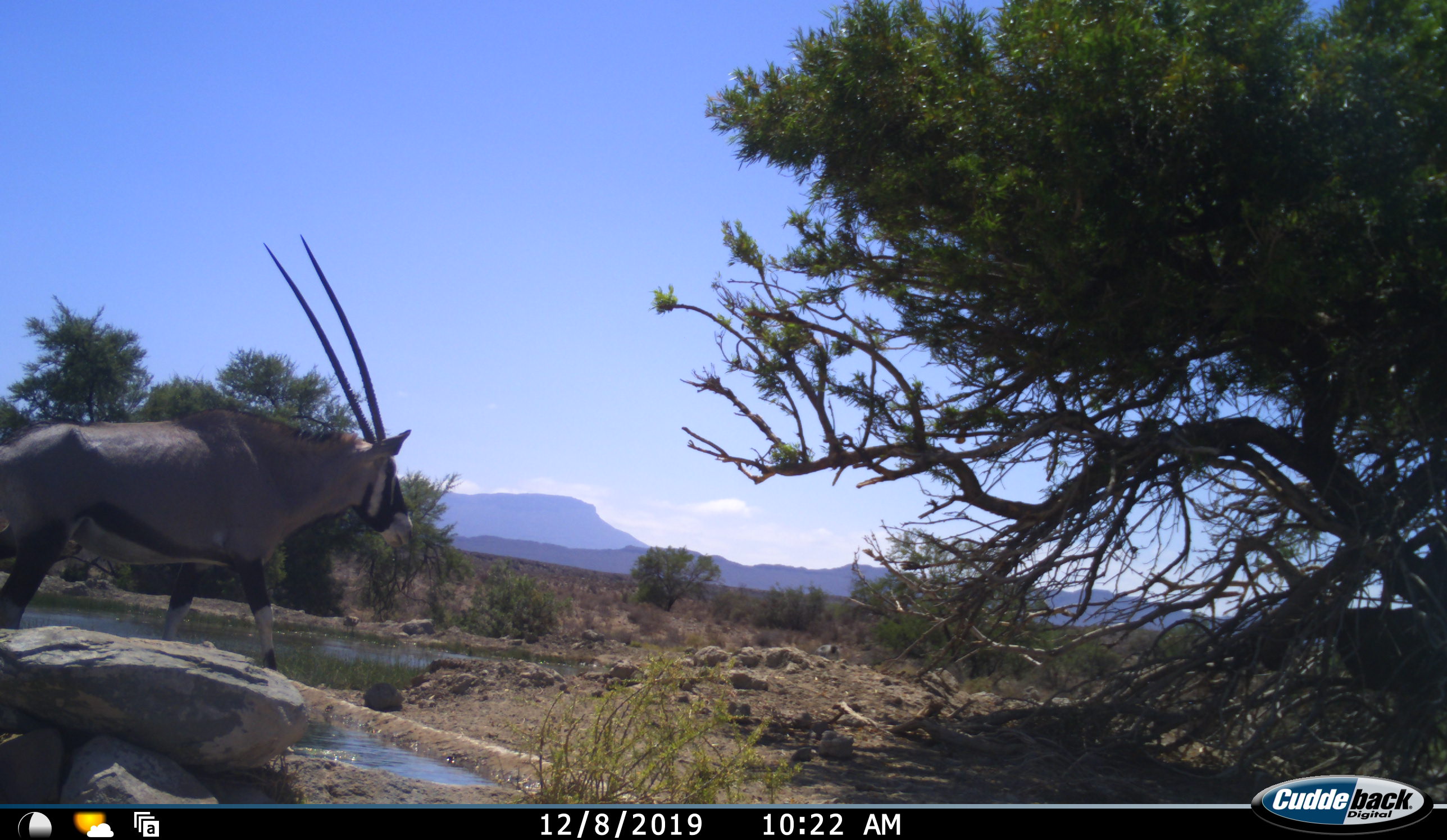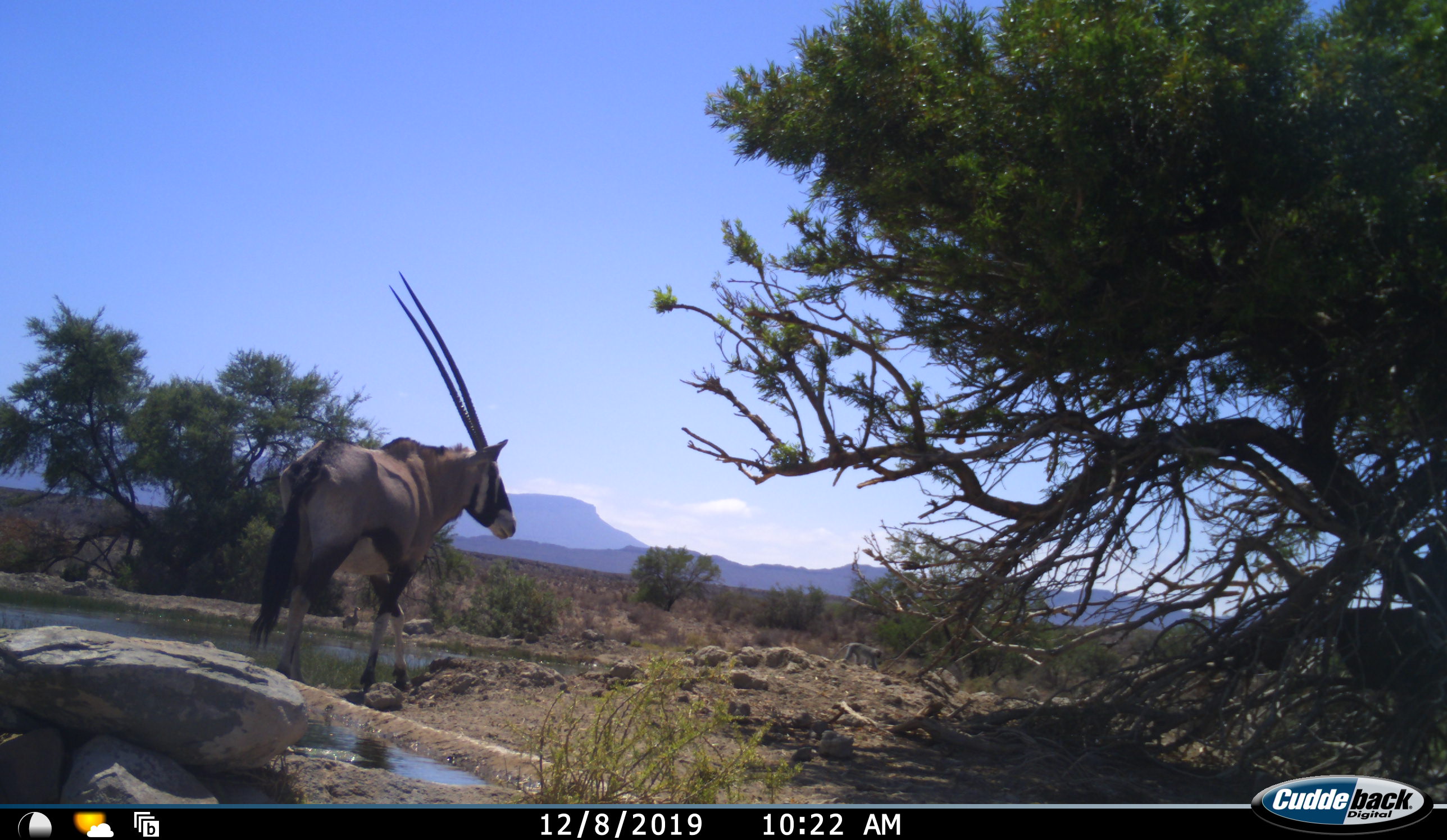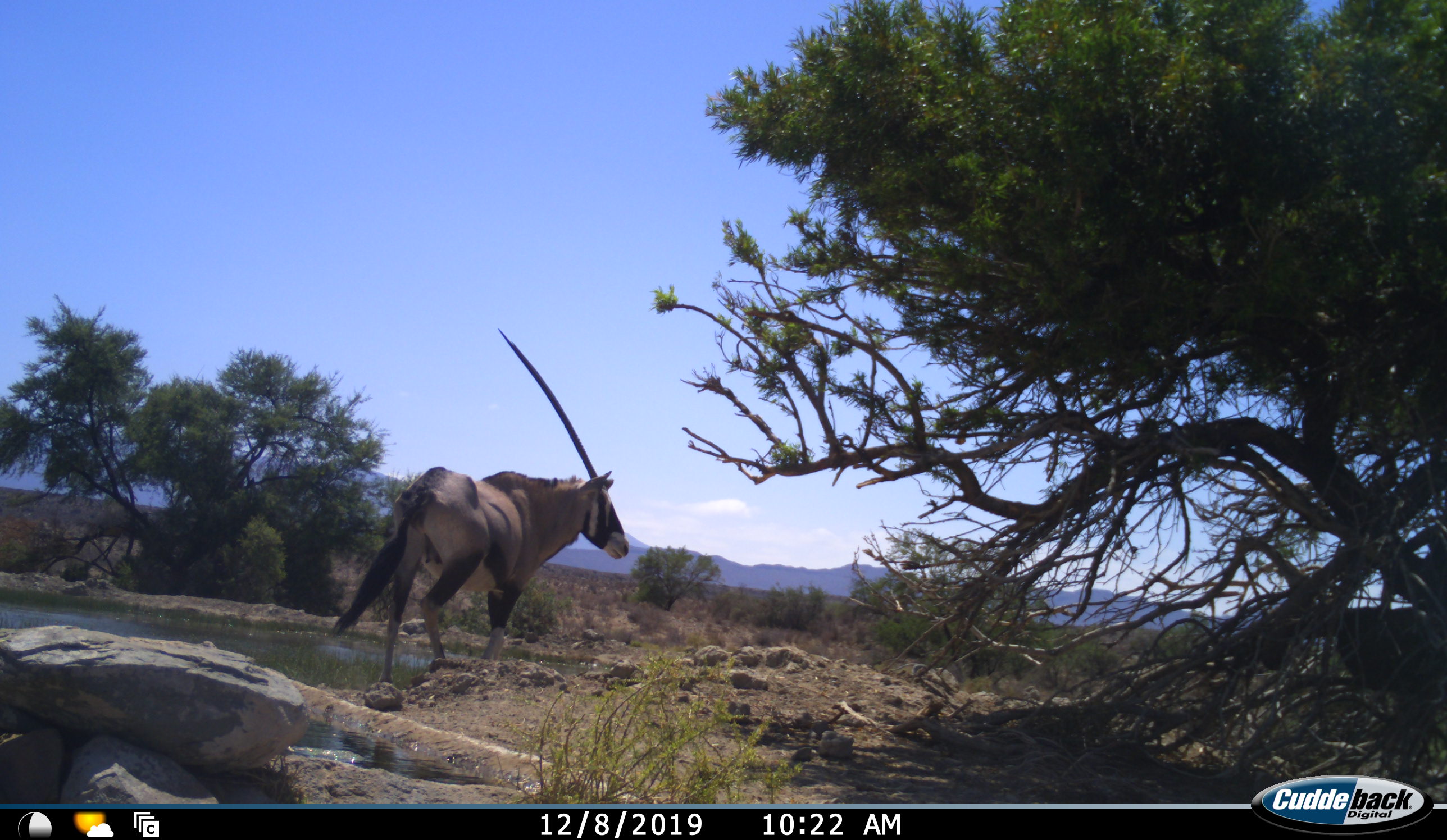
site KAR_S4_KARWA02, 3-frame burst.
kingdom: Animalia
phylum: Chordata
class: Mammalia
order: Artiodactyla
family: Bovidae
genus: Oryx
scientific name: Oryx gazella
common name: gemsbok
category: oryx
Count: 1.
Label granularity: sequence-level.